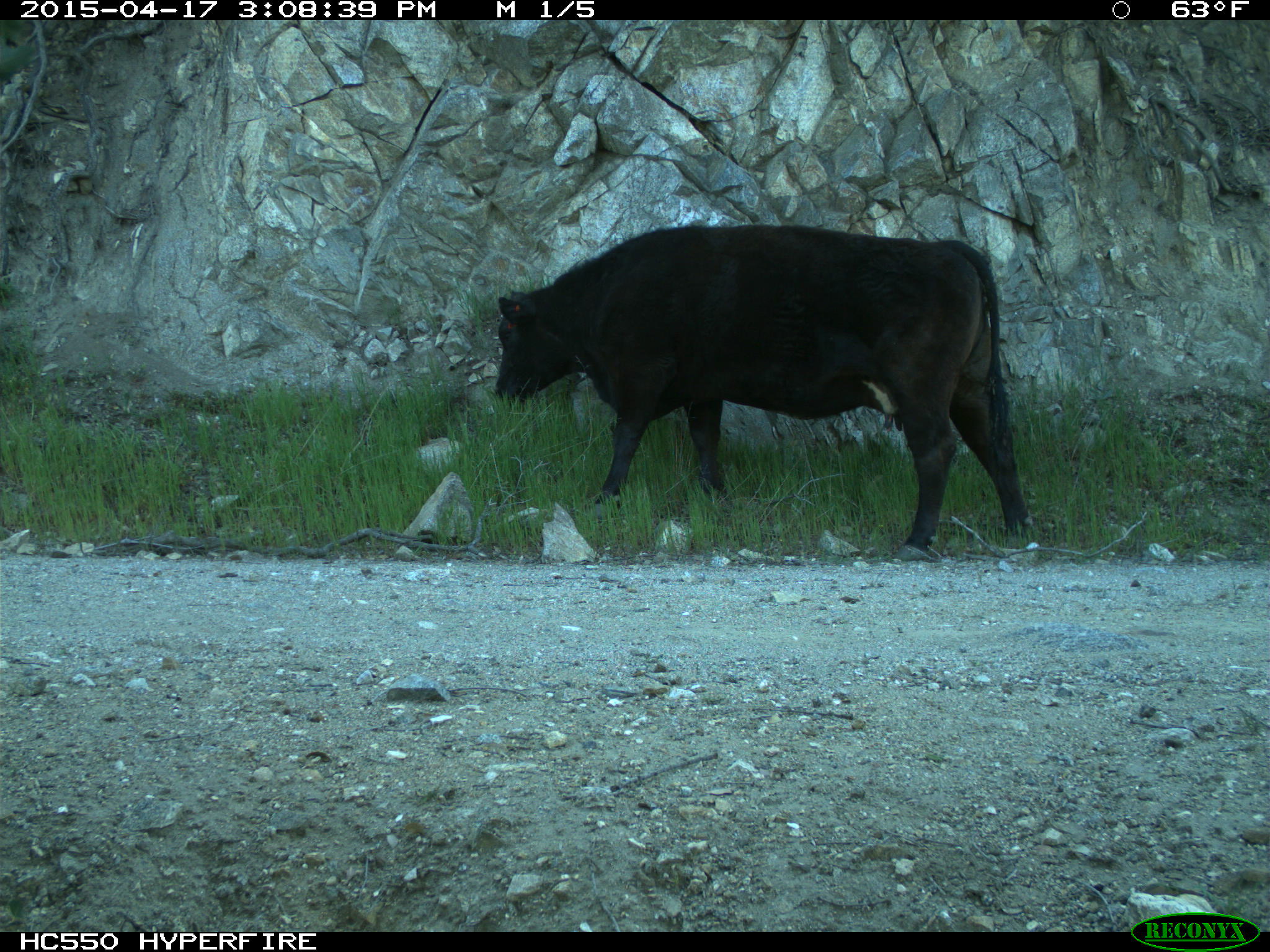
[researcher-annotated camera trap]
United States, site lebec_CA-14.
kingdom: Animalia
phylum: Chordata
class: Mammalia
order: Artiodactyla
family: Bovidae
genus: Bos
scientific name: Bos taurus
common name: domestic cow